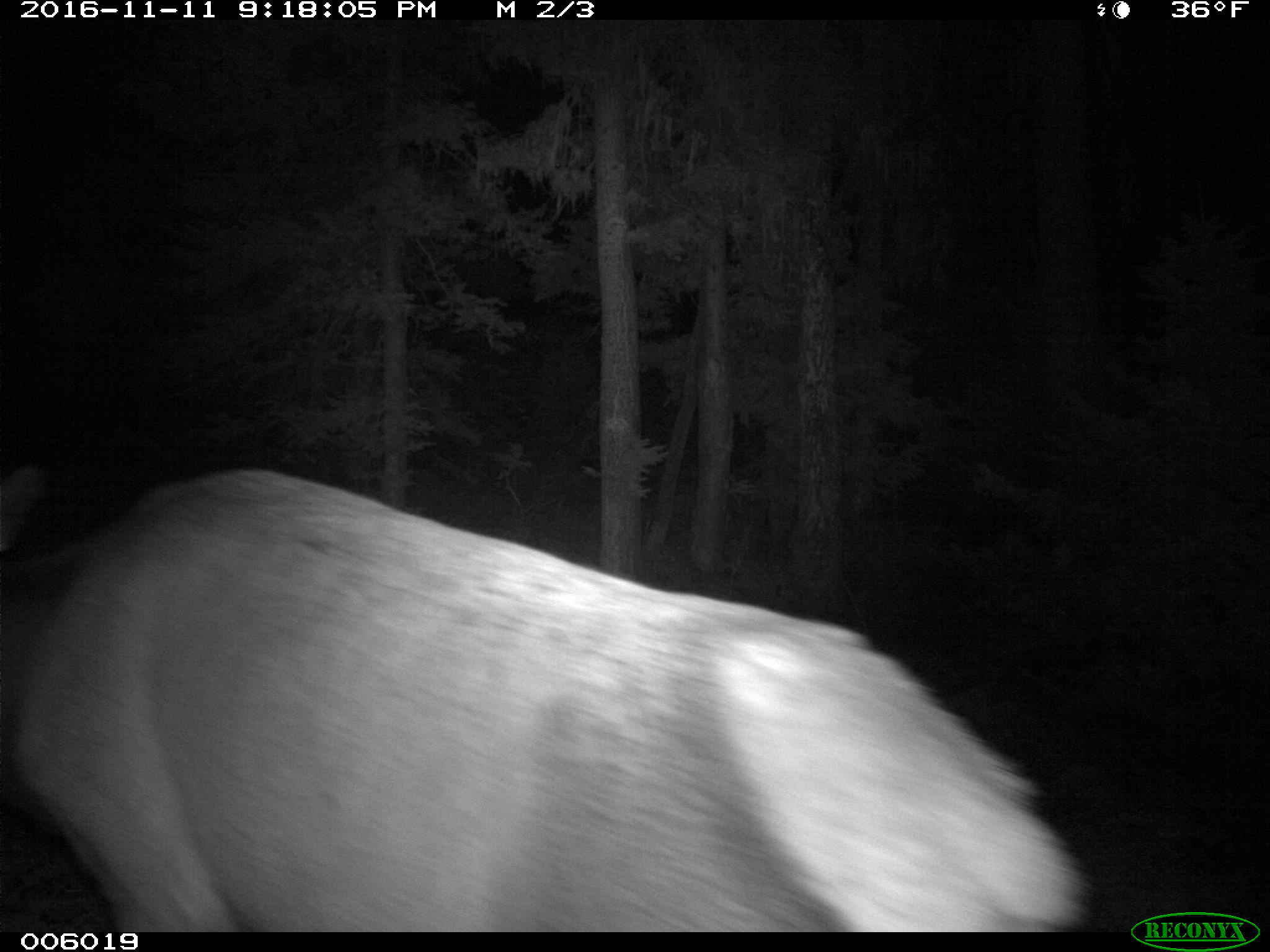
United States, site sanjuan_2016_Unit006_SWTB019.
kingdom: Animalia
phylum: Chordata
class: Mammalia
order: Artiodactyla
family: Cervidae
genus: Cervus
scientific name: Cervus elaphus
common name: red deer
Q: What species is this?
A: Cervus elaphus (red deer).